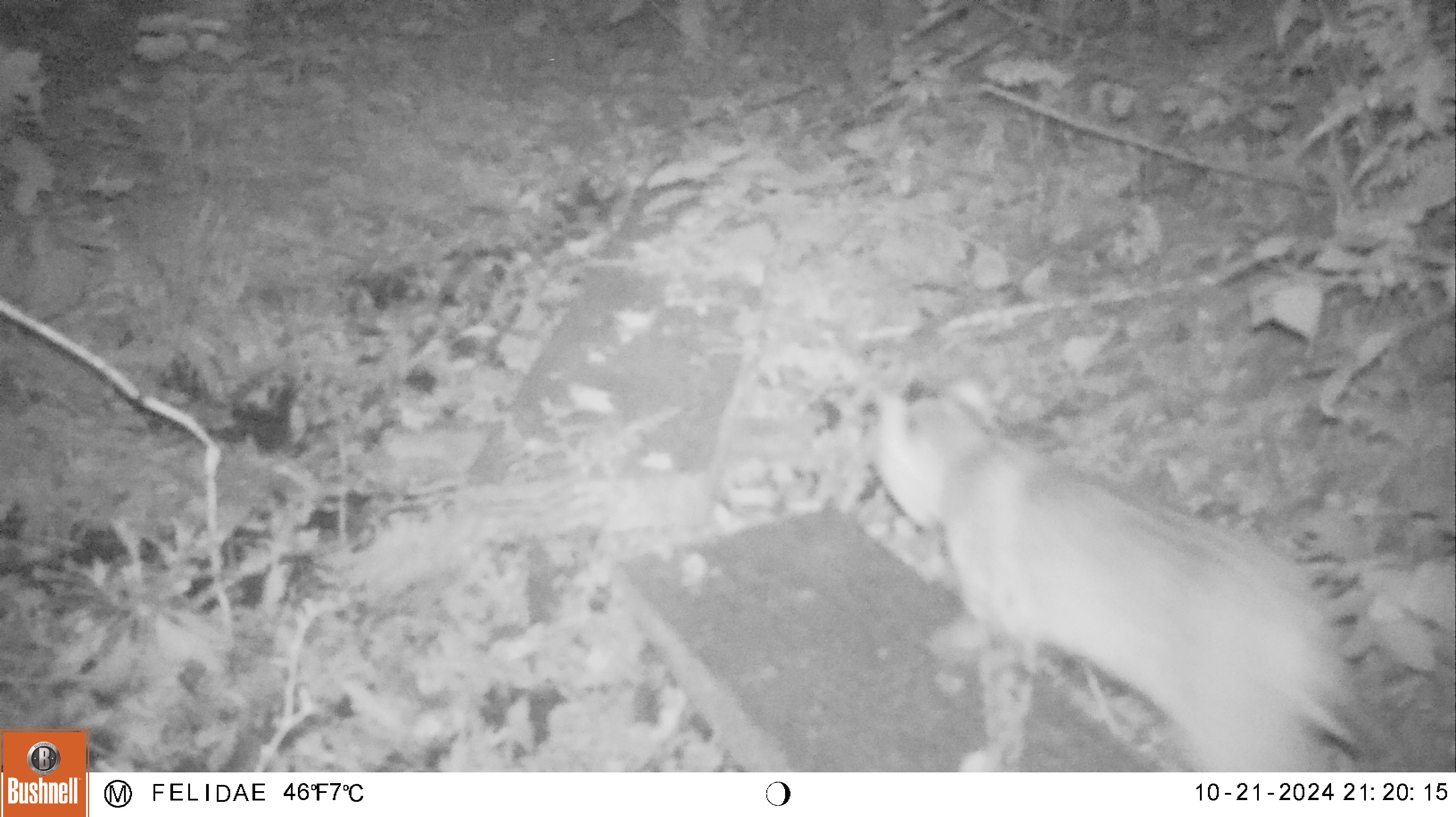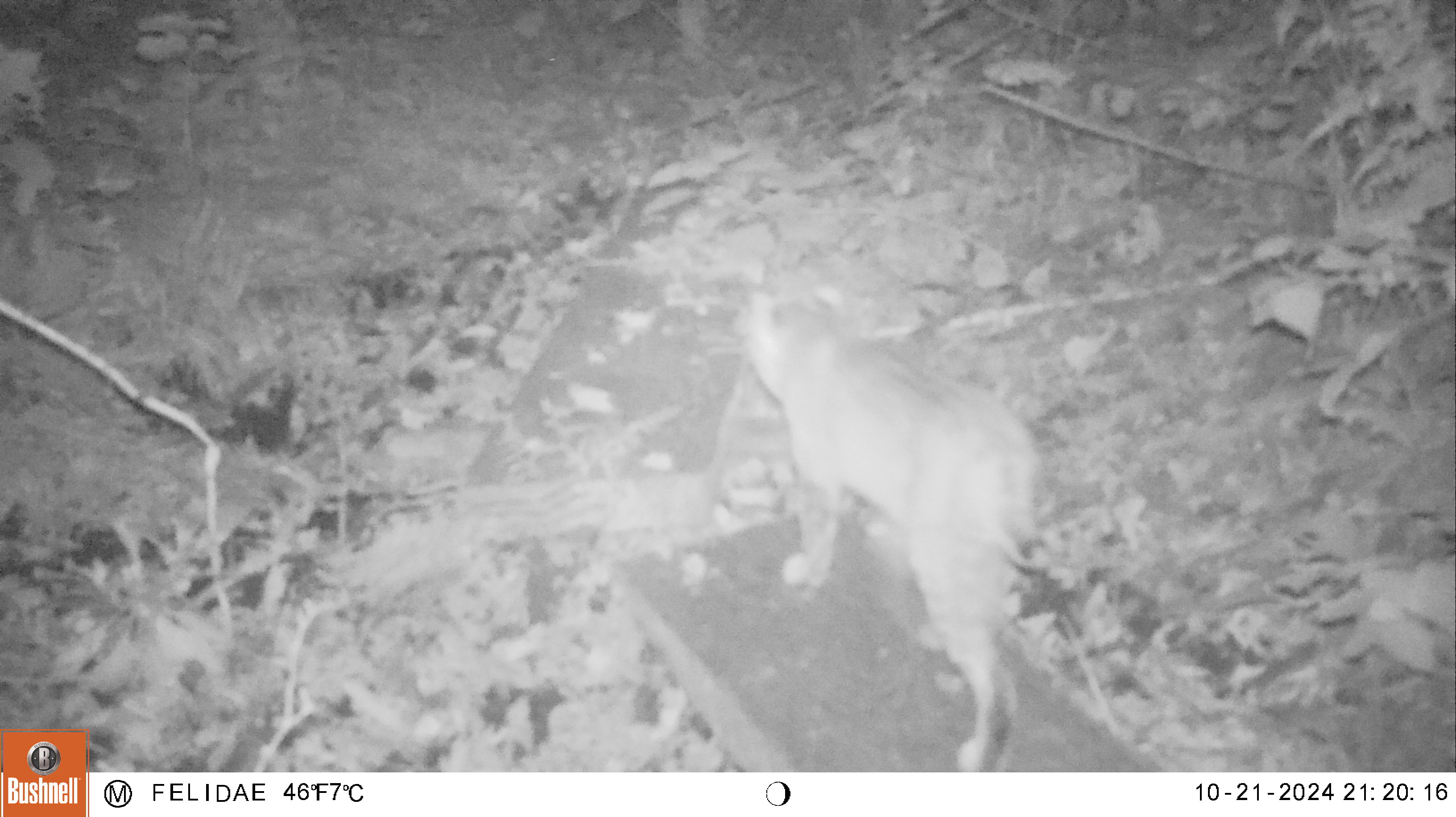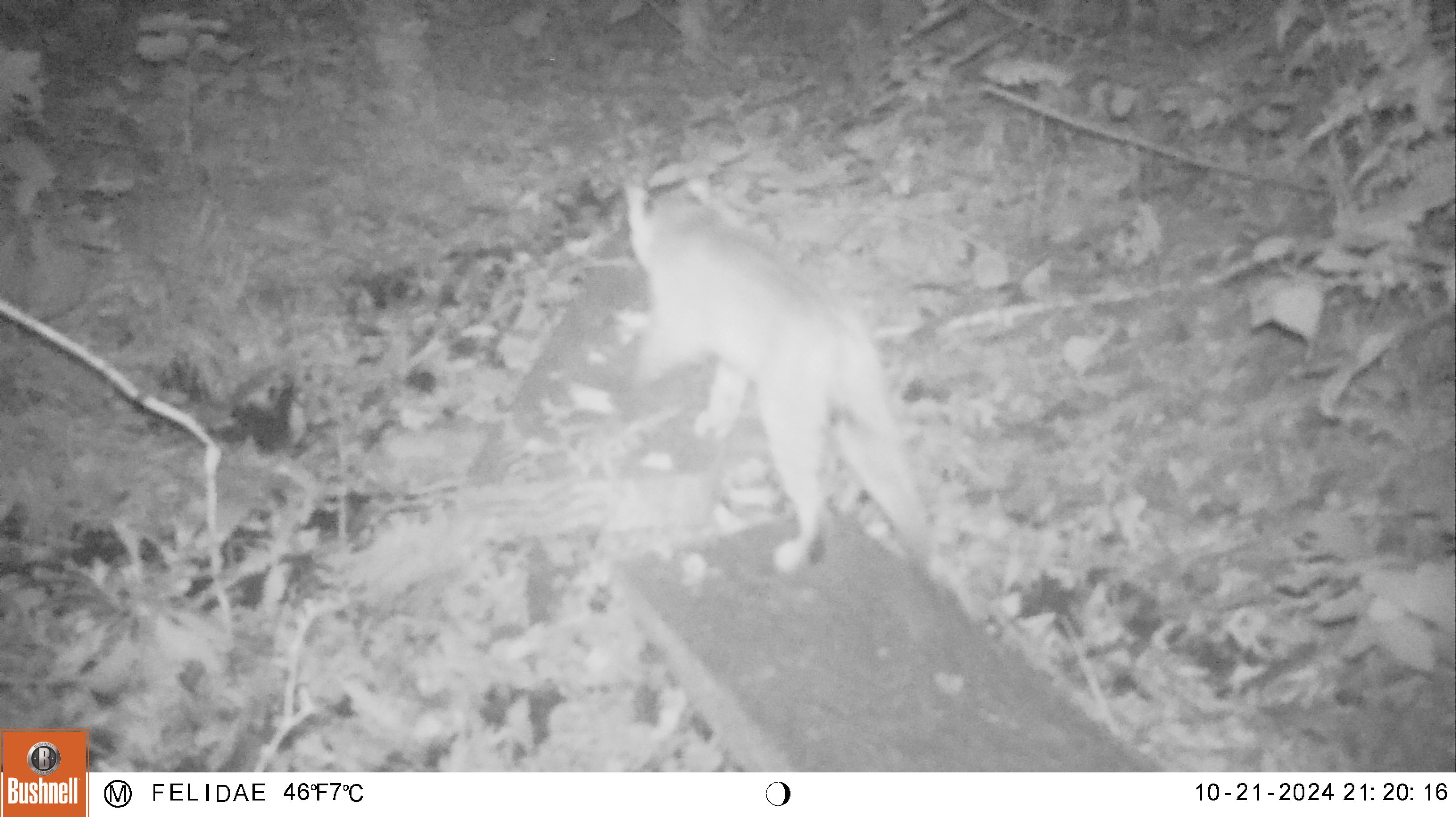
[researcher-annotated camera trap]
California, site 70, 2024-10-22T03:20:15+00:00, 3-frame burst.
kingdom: Animalia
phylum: Chordata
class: Mammalia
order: Carnivora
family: Felidae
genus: Lynx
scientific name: Lynx rufus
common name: bobcat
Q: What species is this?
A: Bobcat (Lynx rufus).